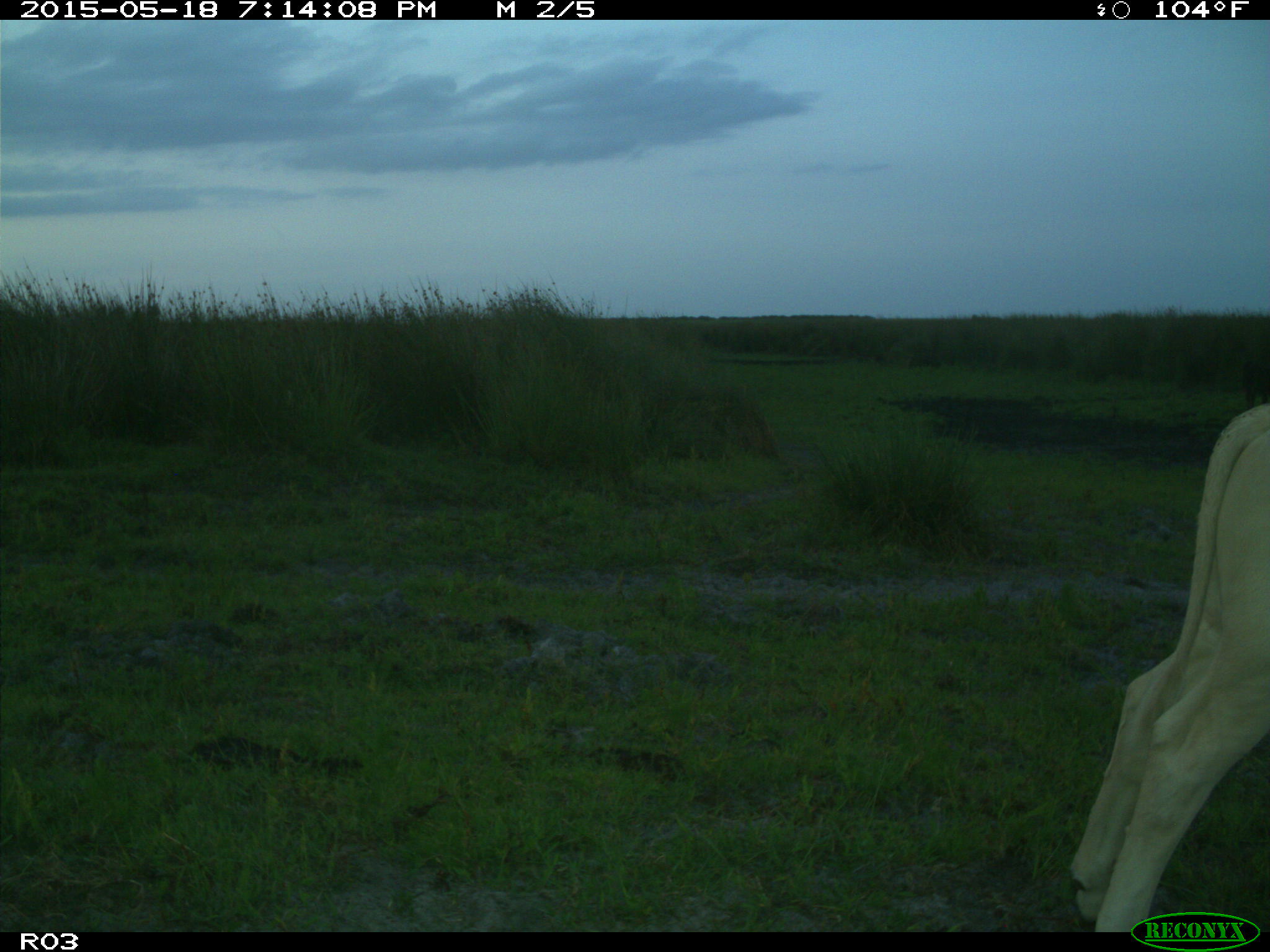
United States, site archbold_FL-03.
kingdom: Animalia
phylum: Chordata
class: Mammalia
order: Artiodactyla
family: Bovidae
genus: Bos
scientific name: Bos taurus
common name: domestic cow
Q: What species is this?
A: Bos taurus (domestic cow).